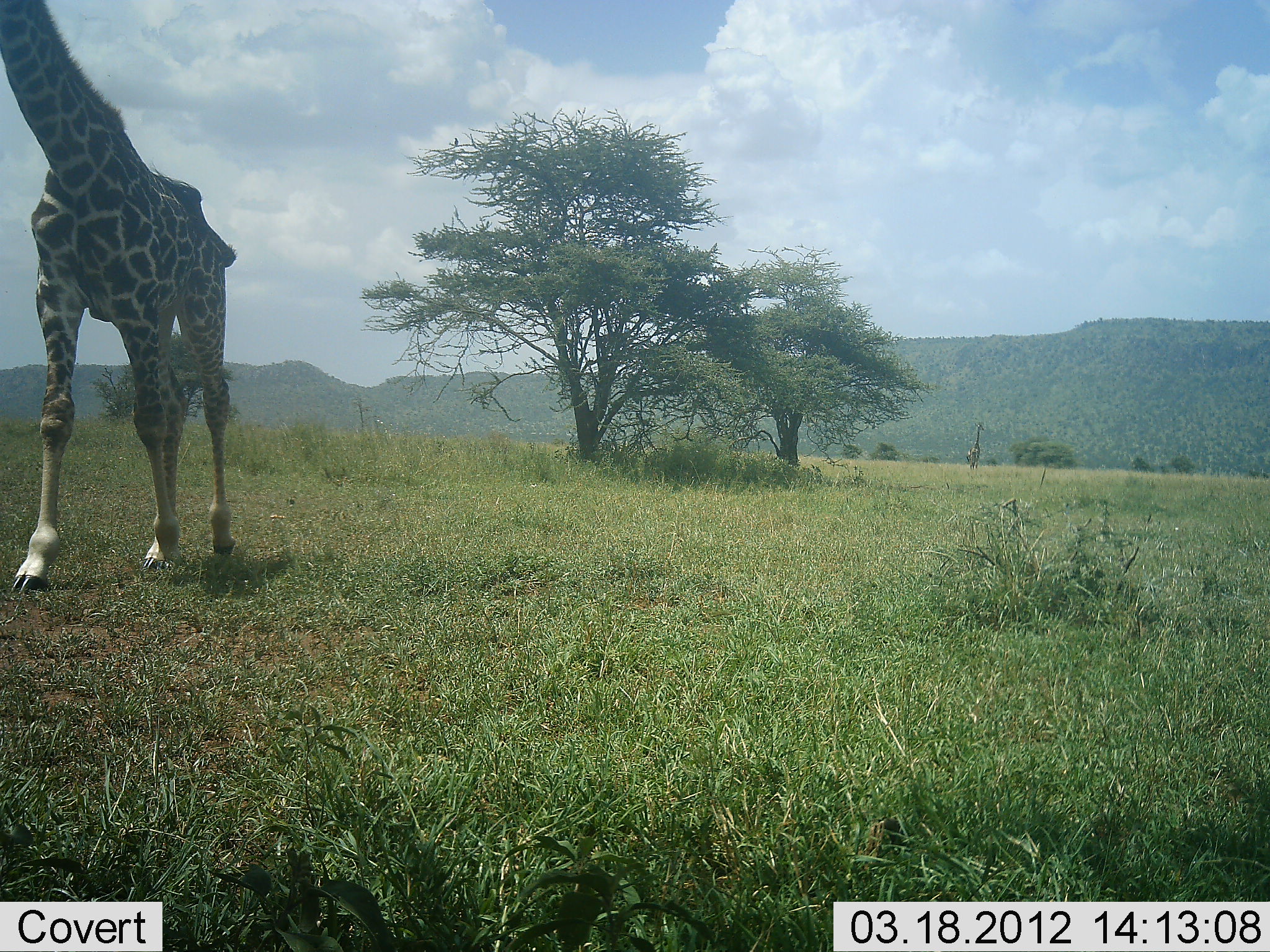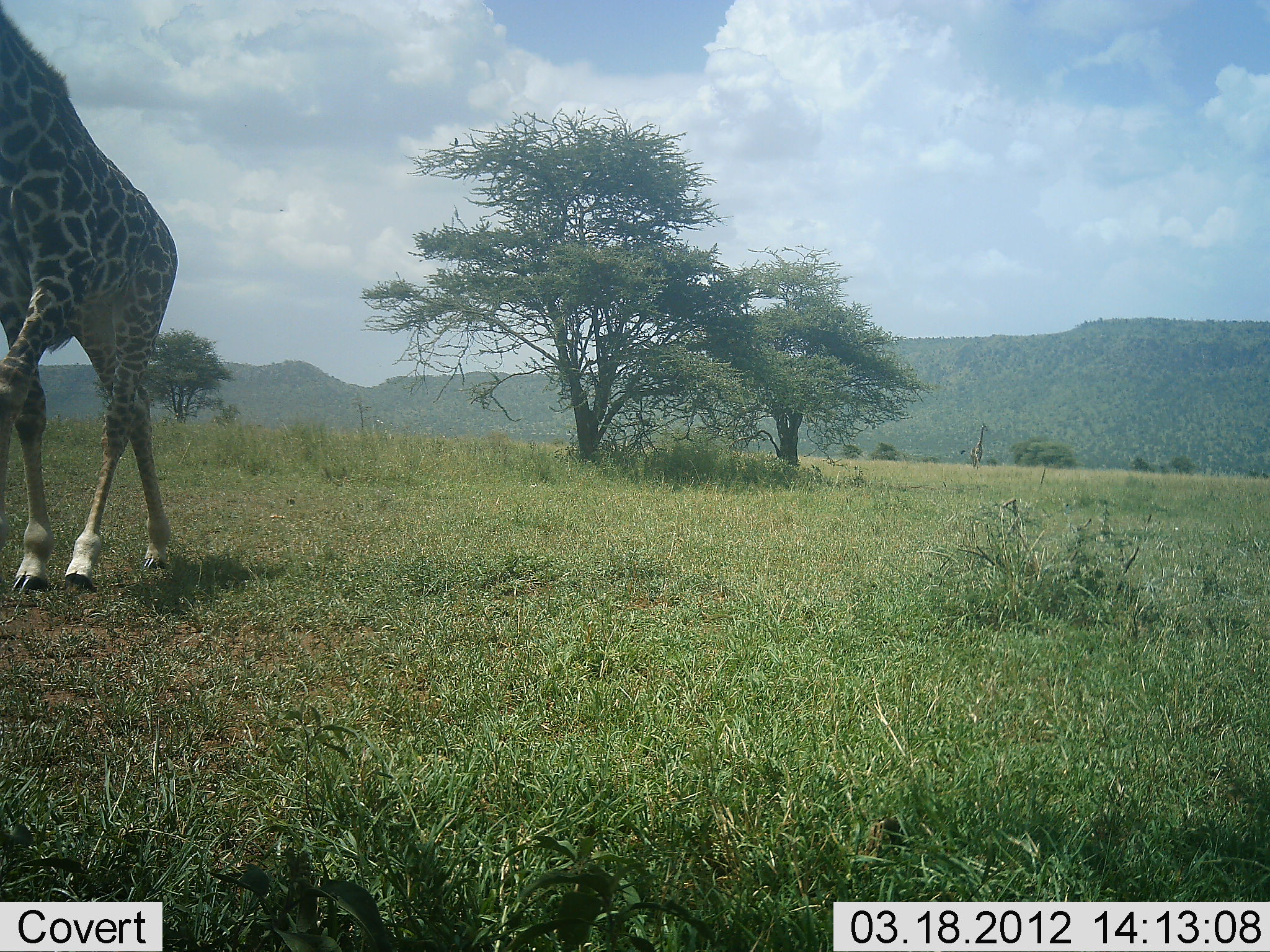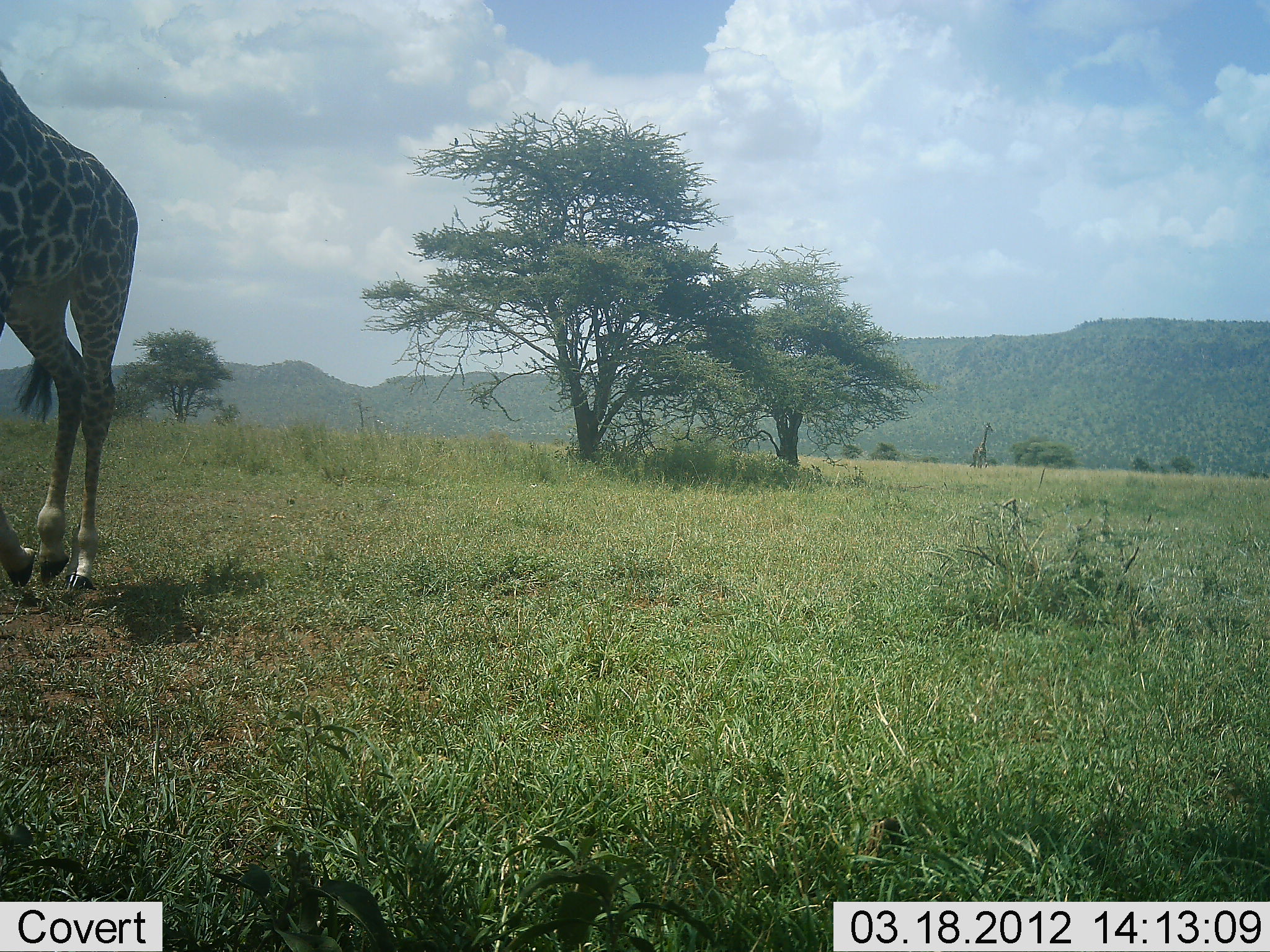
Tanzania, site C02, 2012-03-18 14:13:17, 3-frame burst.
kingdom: Animalia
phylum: Chordata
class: Mammalia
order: Artiodactyla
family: Giraffidae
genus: Giraffa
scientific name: Giraffa camelopardalis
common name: giraffe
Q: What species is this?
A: Giraffe (Giraffa camelopardalis).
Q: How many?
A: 2.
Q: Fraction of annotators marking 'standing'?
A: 0%.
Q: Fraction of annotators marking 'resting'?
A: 0%.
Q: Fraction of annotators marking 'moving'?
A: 100%.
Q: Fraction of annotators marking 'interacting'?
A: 0%.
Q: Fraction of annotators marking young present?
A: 0%.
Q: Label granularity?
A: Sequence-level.